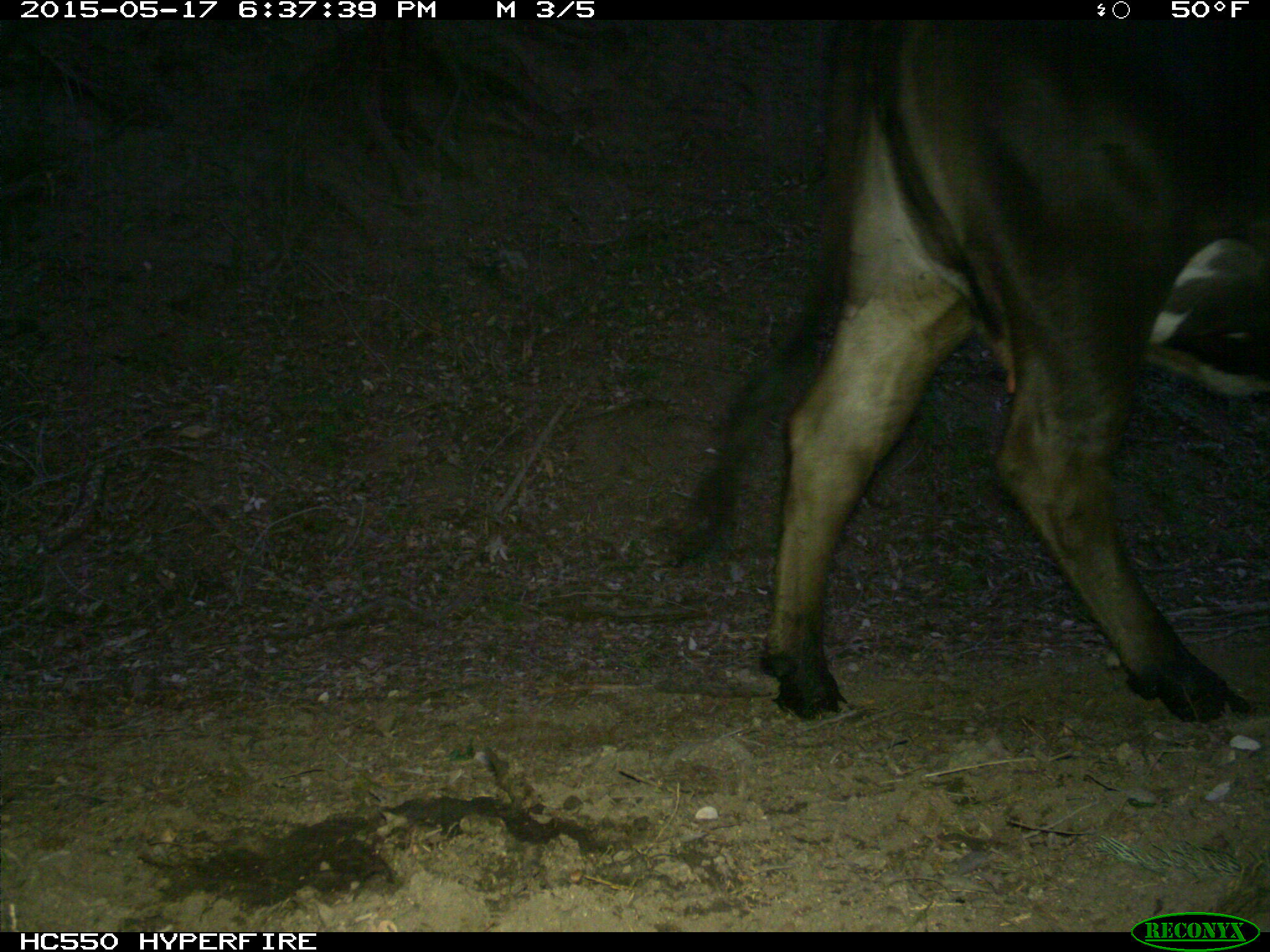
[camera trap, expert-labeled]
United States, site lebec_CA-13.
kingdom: Animalia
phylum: Chordata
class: Mammalia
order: Artiodactyla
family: Bovidae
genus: Bos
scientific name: Bos taurus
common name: domestic cow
Bos taurus (domestic cow).